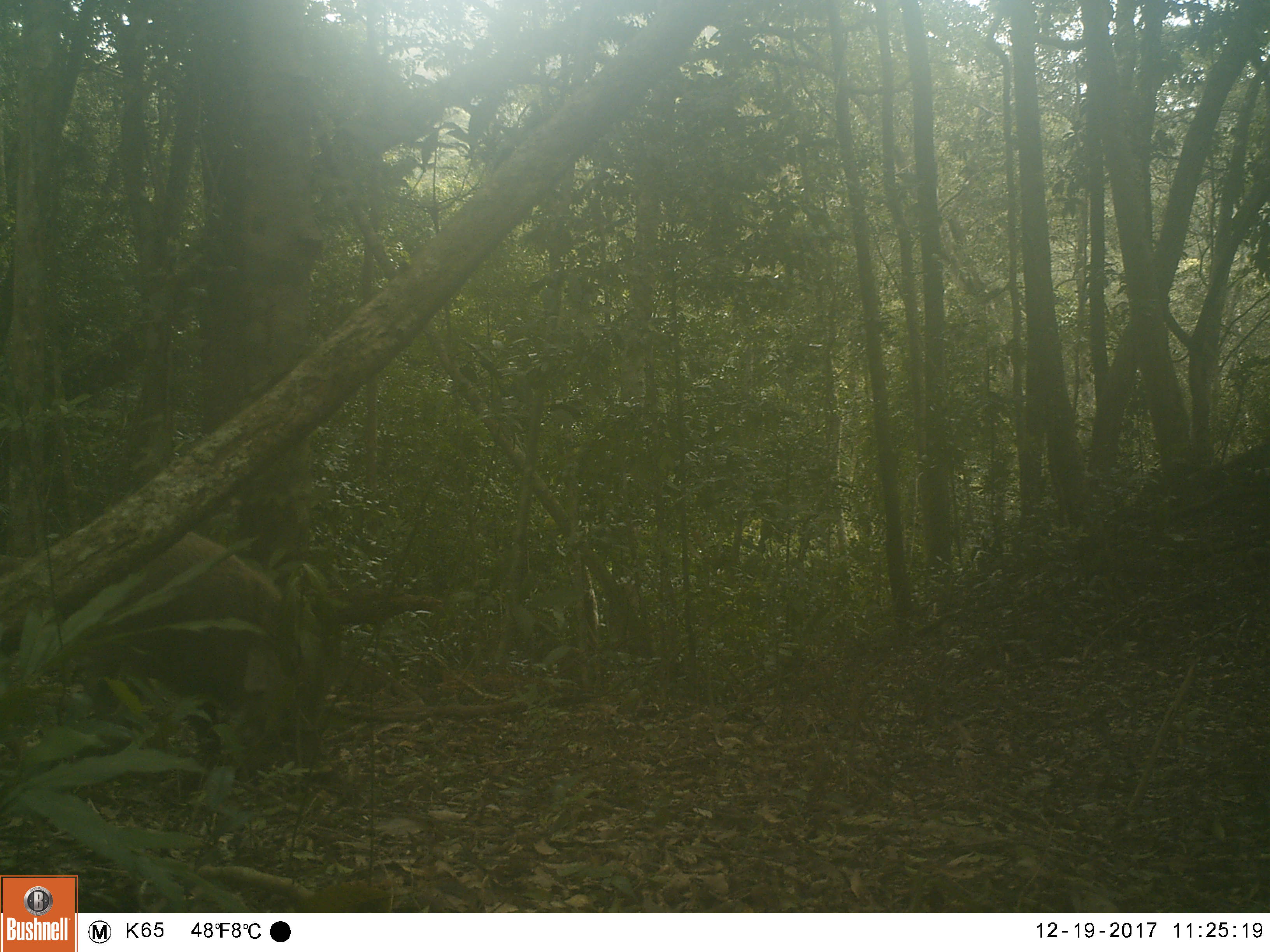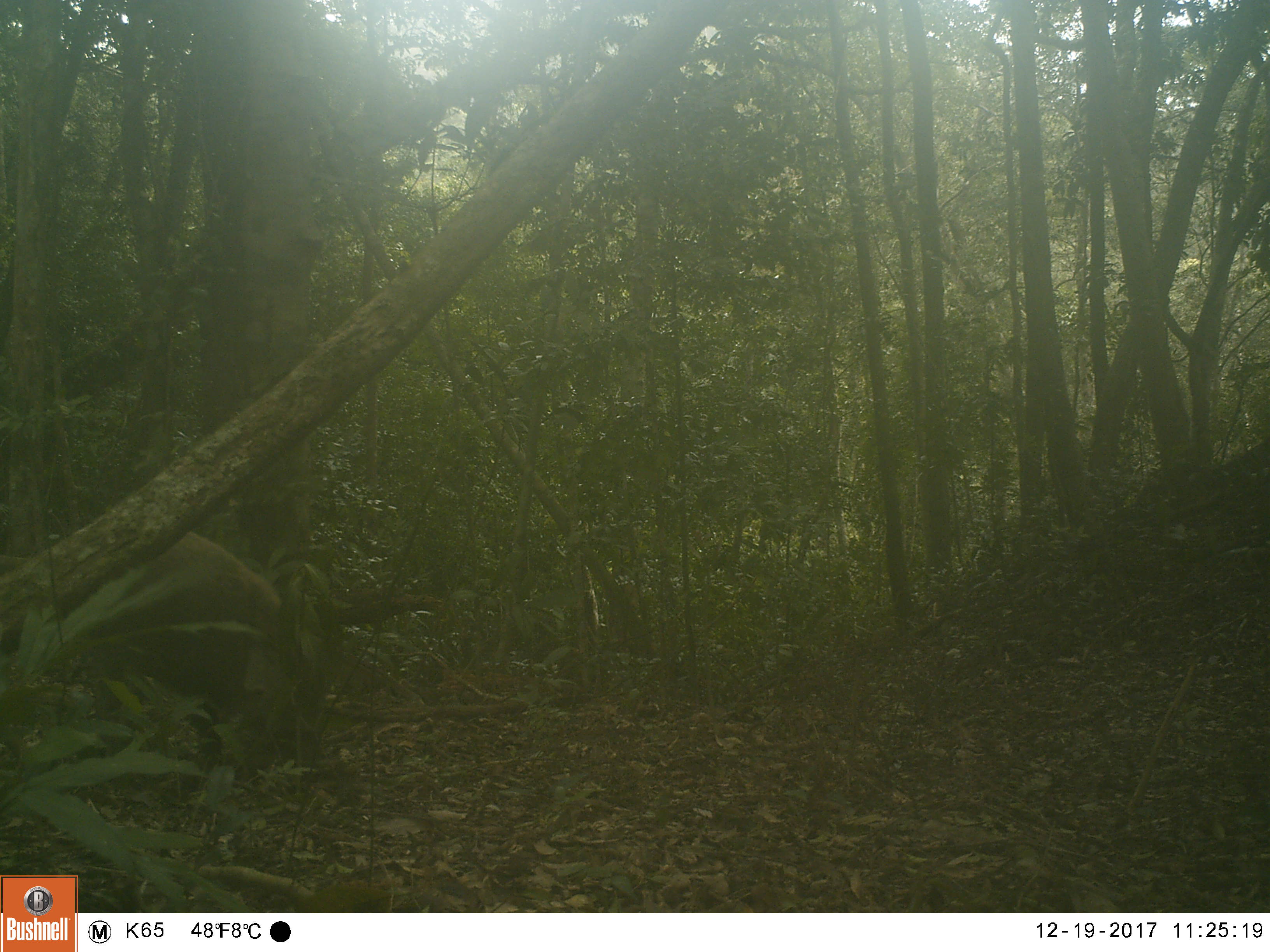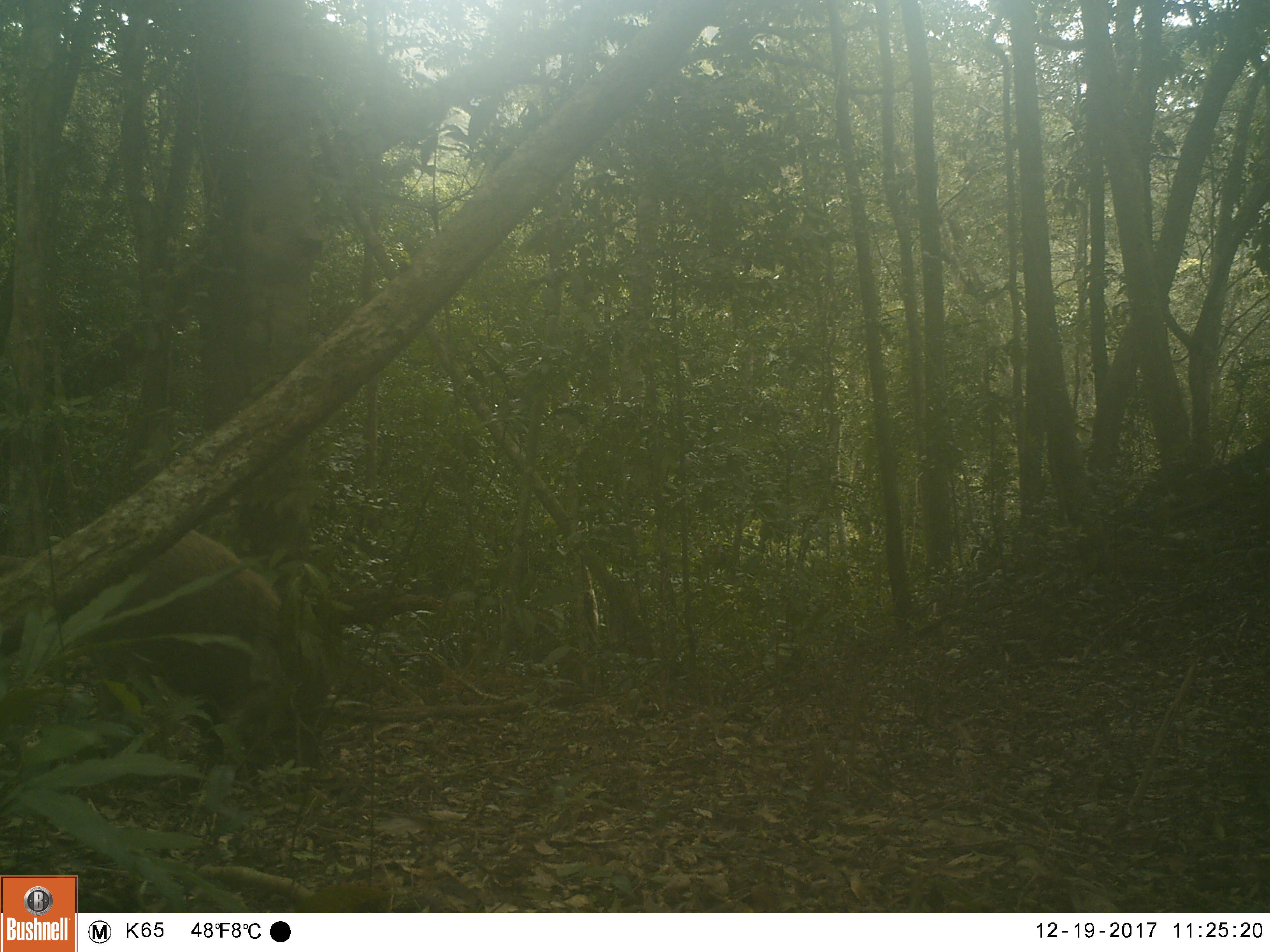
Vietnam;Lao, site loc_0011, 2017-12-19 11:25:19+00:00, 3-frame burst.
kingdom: Animalia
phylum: Chordata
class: Mammalia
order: Artiodactyla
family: Suidae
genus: Sus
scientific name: Sus scrofa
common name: eurasian wild pig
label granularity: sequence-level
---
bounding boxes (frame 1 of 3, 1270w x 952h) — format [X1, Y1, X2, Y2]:
eurasian wild pig: [0, 531, 285, 784]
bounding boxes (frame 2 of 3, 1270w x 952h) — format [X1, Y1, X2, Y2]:
eurasian wild pig: [0, 531, 278, 771]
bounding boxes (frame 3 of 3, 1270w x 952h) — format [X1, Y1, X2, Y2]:
eurasian wild pig: [0, 529, 279, 765]